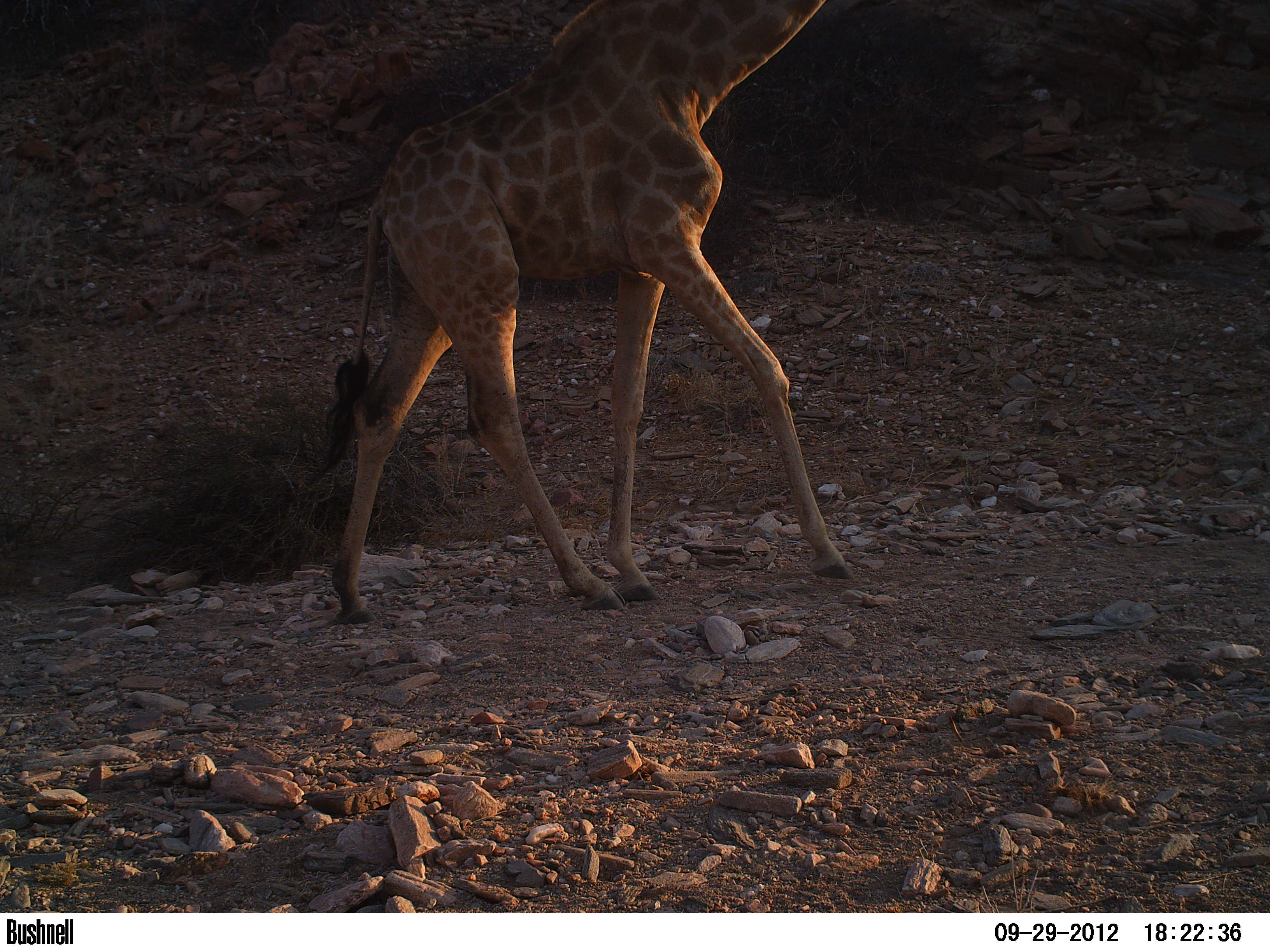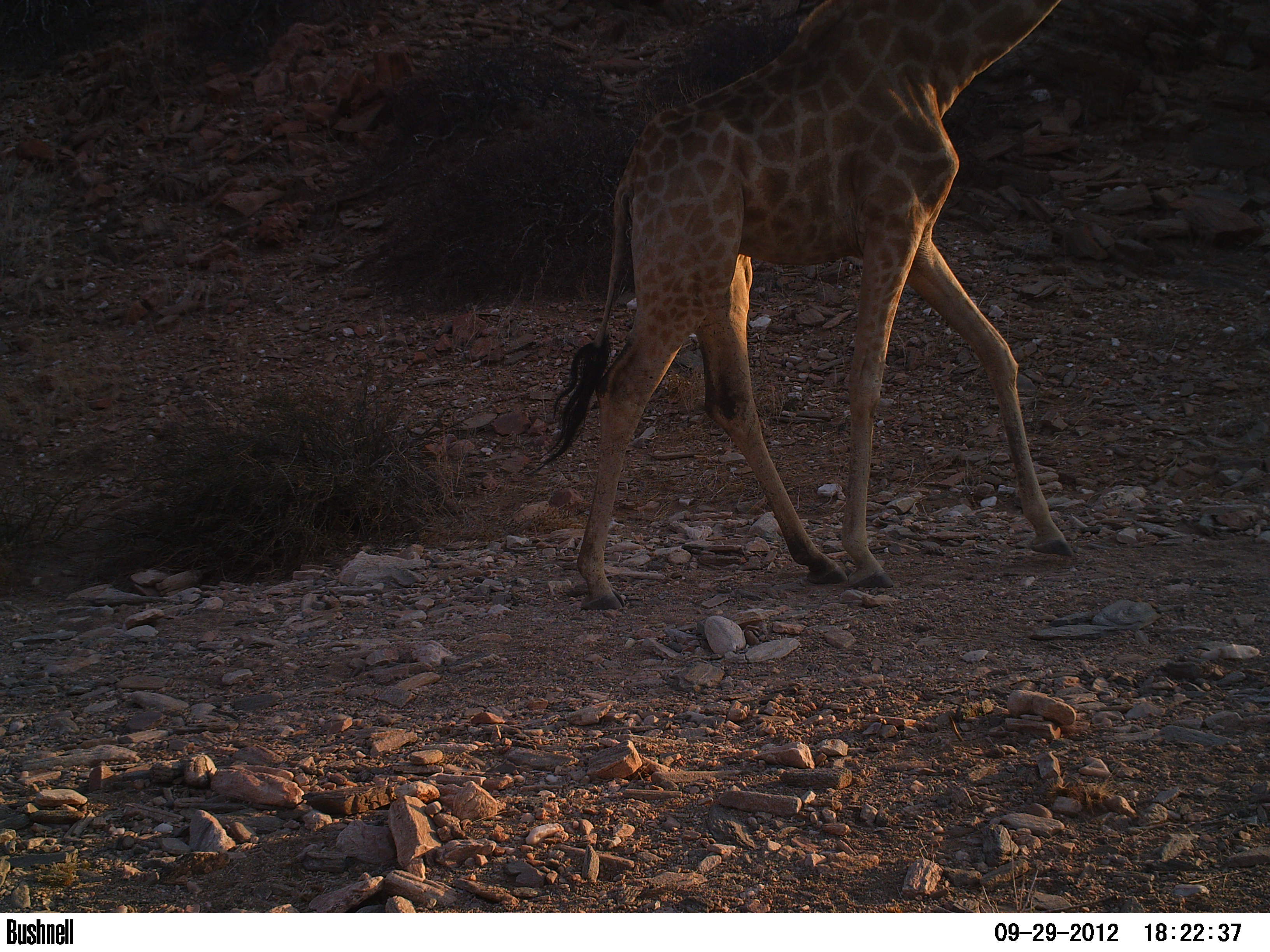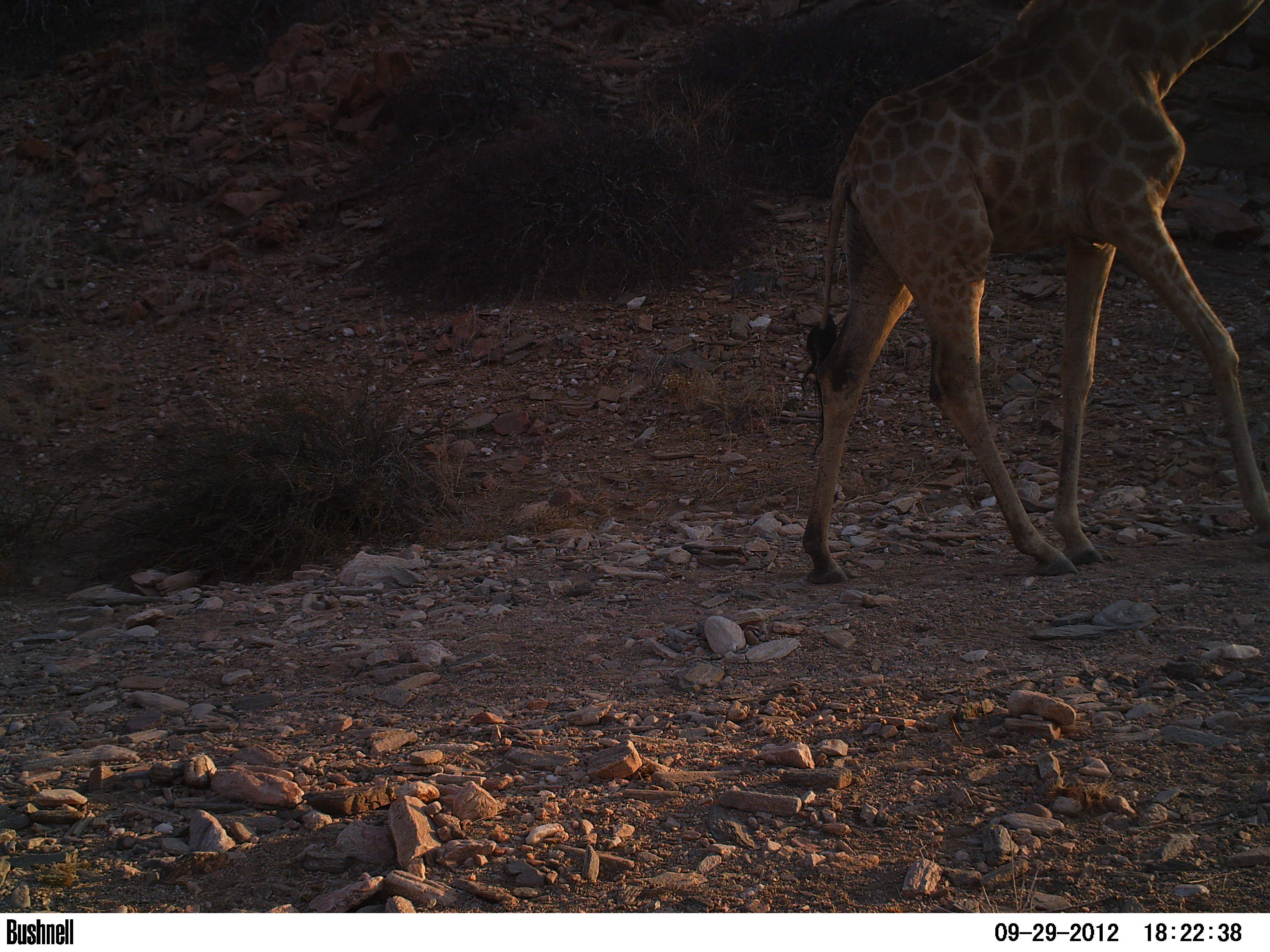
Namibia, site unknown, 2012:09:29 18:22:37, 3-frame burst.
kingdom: Animalia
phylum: Chordata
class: Mammalia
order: Artiodactyla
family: Giraffidae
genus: Giraffa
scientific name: Giraffa camelopardalis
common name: giraffe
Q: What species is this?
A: Giraffa camelopardalis (giraffe).